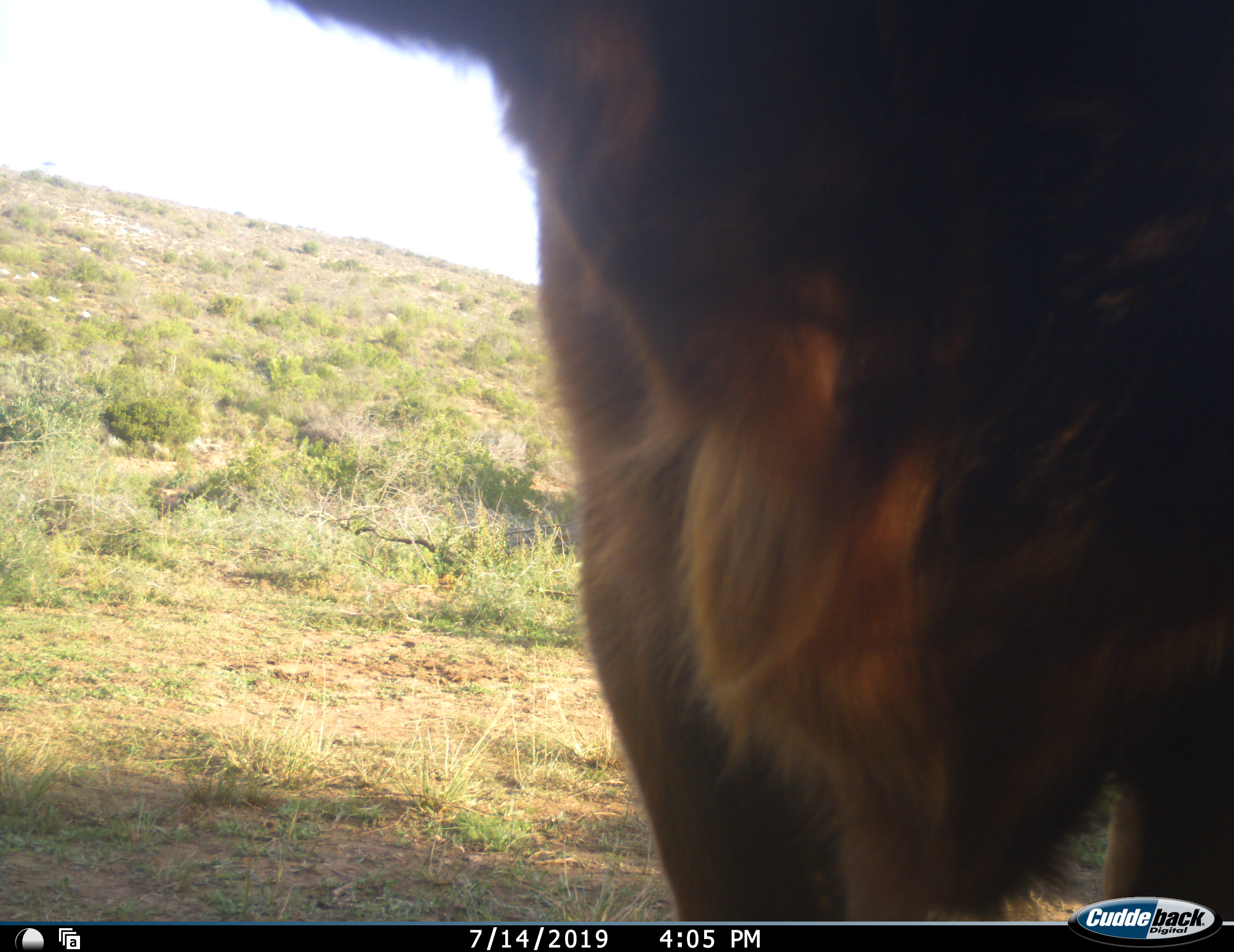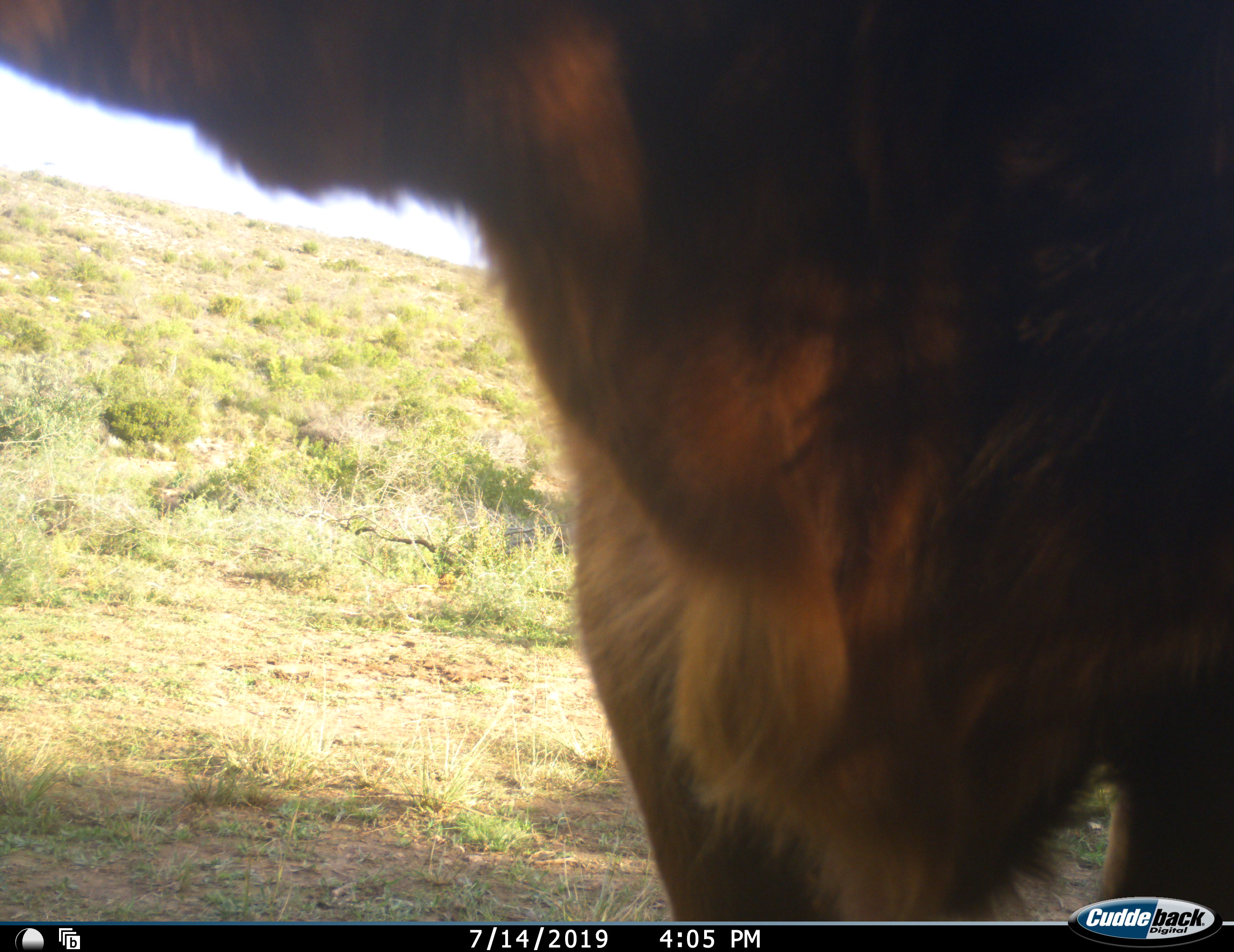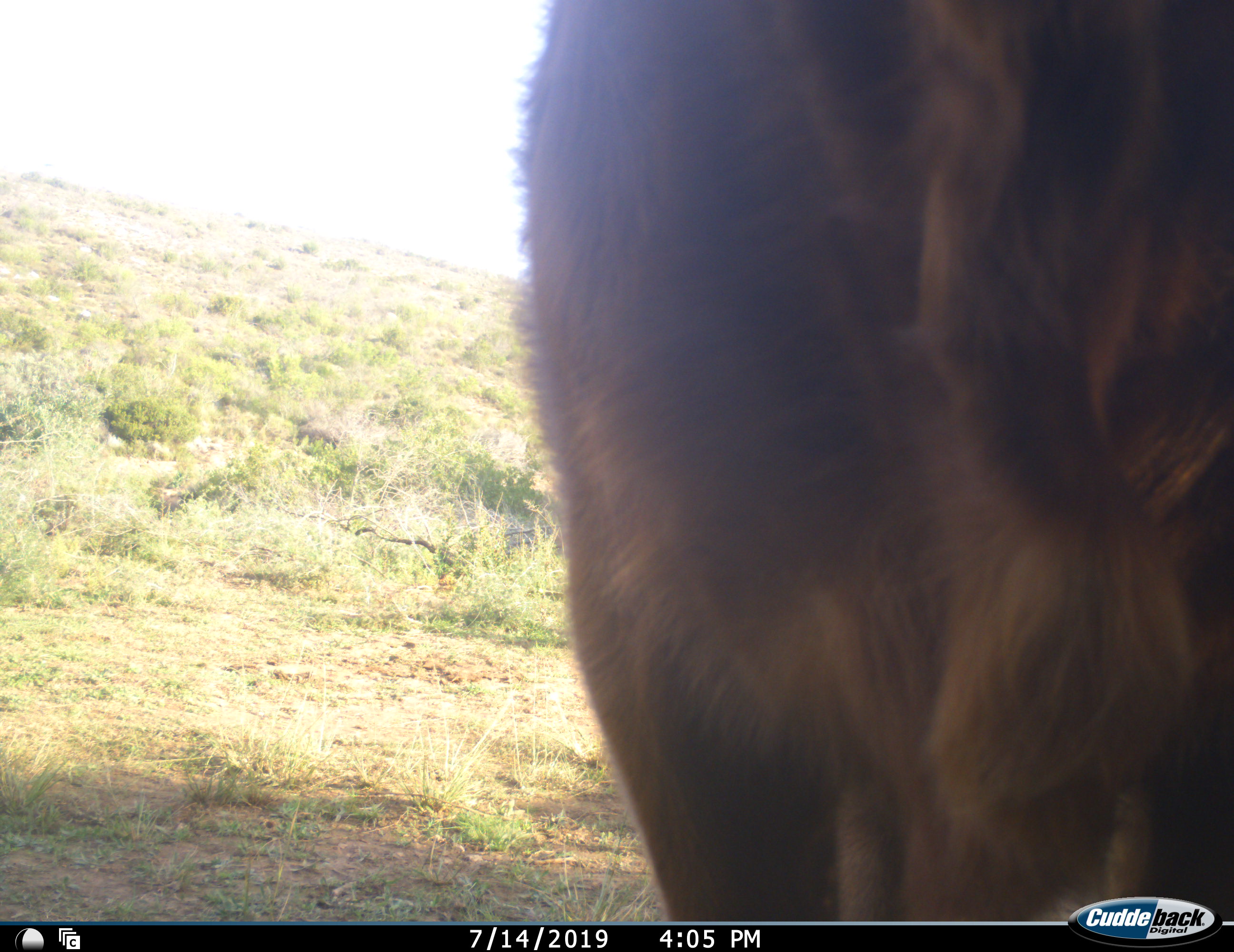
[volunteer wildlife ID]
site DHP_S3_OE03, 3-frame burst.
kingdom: Animalia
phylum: Chordata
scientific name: Vertebrata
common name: domestic animal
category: domesticanimal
Domesticanimal (domestic animal) (Vertebrata), count 1. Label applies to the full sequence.